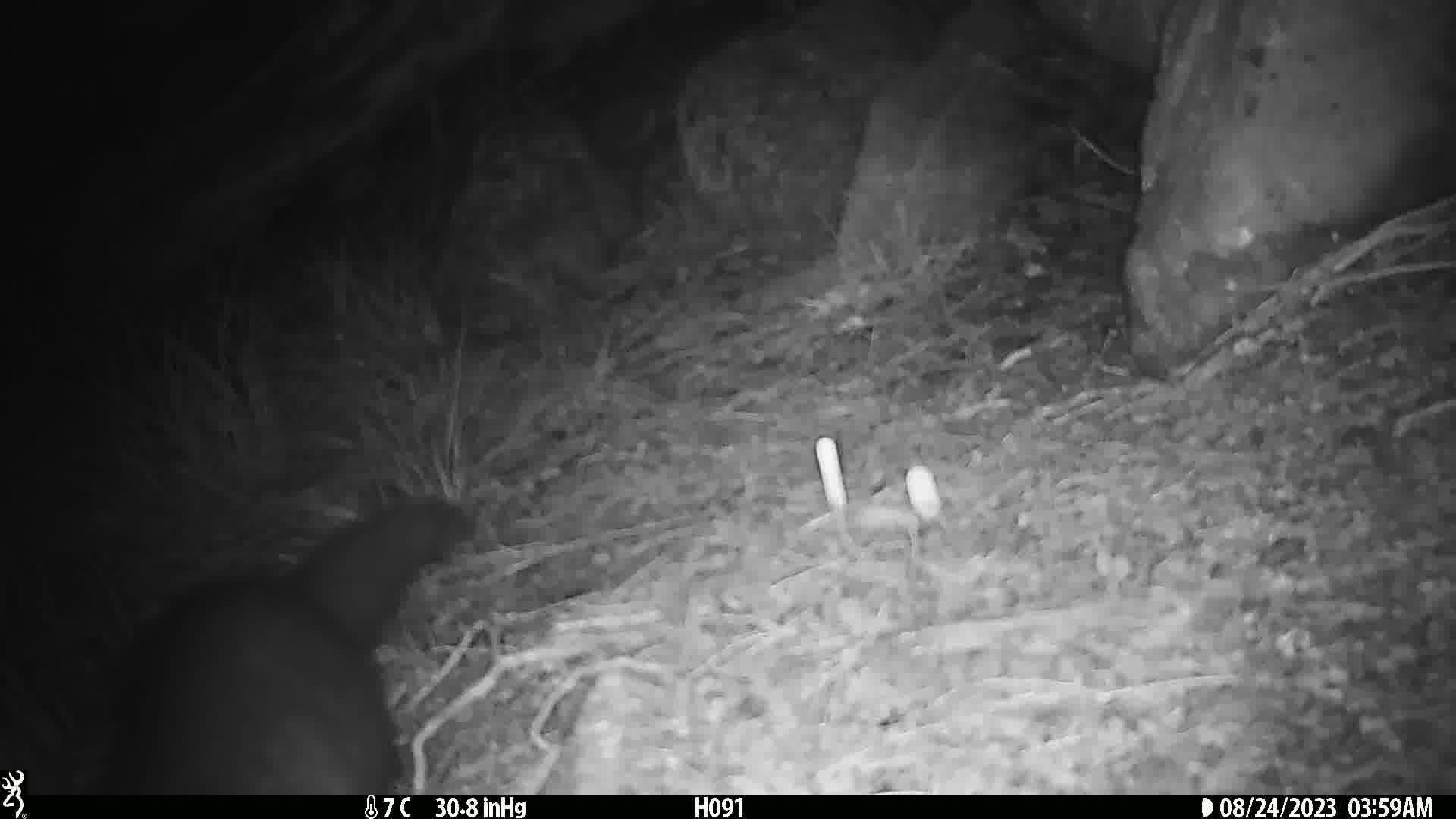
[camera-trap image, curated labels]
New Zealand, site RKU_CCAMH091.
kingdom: Animalia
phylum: Chordata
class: Mammalia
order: Diprotodontia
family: Phalangeridae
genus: Trichosurus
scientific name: Trichosurus vulpecula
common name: common brushtail possum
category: possum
Possum (common brushtail possum) (Trichosurus vulpecula).